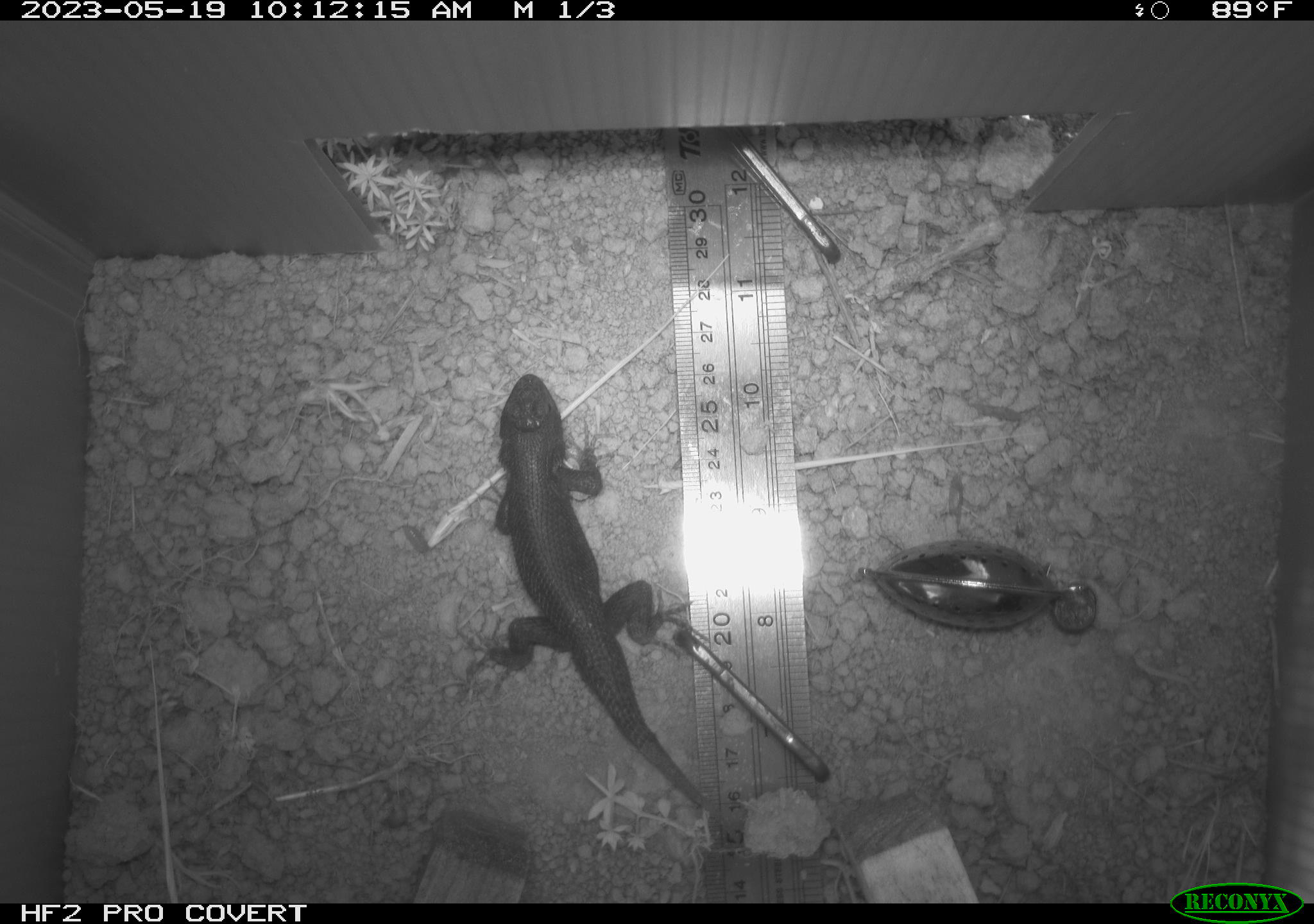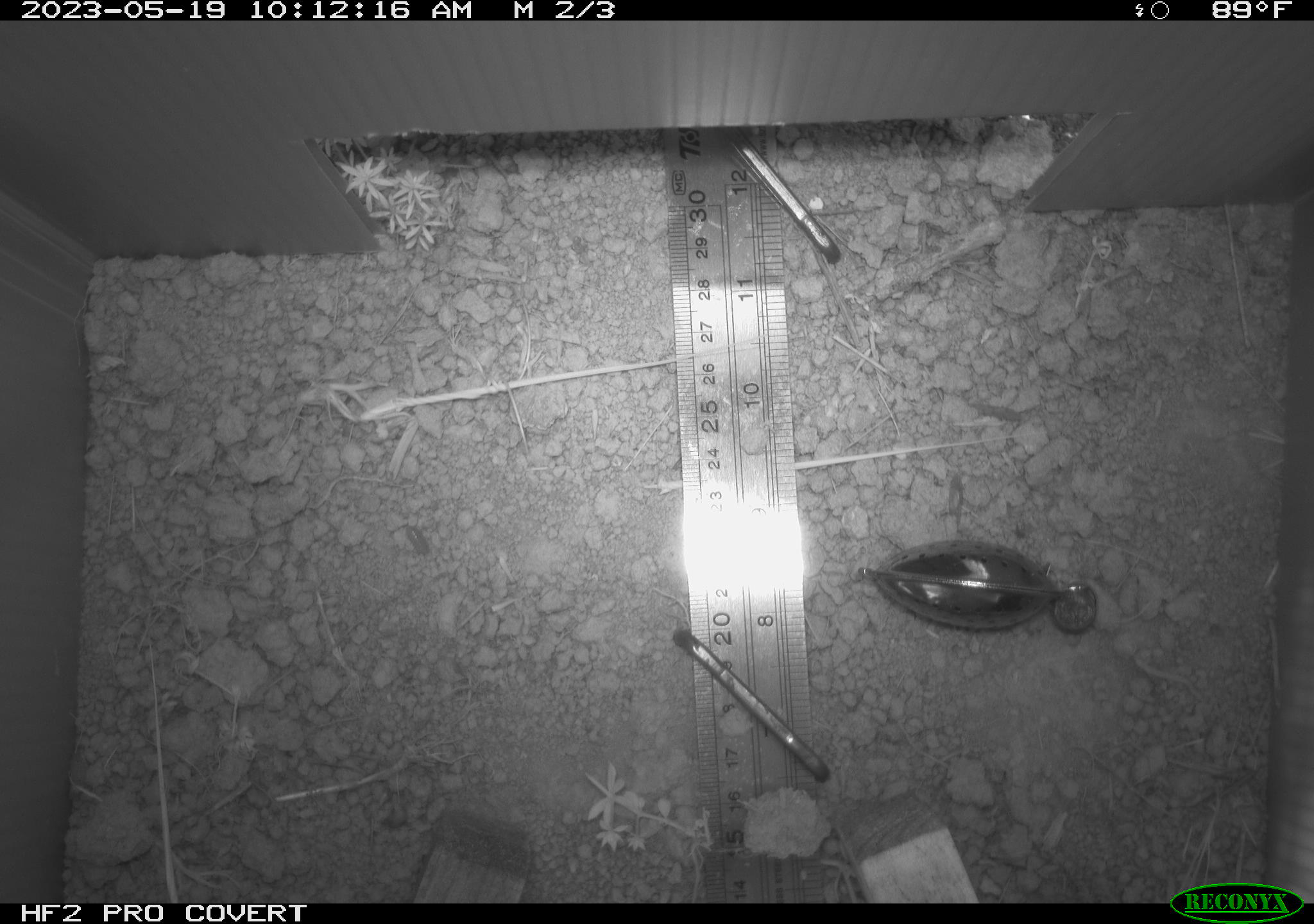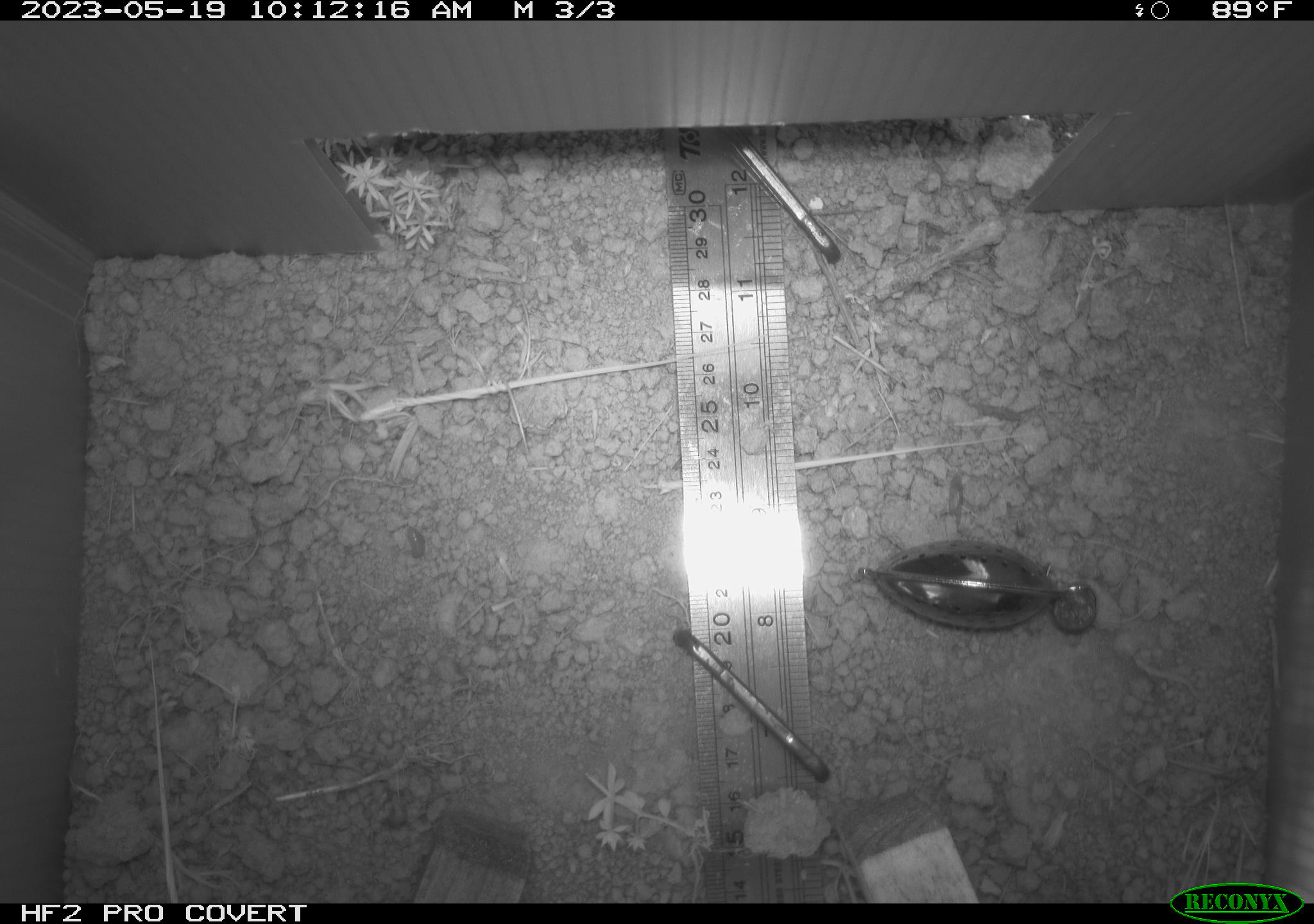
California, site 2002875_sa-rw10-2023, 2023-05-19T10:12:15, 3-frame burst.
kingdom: Animalia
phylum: Chordata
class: Reptilia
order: Squamata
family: Phrynosomatidae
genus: Sceloporus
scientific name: Sceloporus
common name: spiny lizards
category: sceloporus species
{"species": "sceloporus species (spiny lizards) (Sceloporus)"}